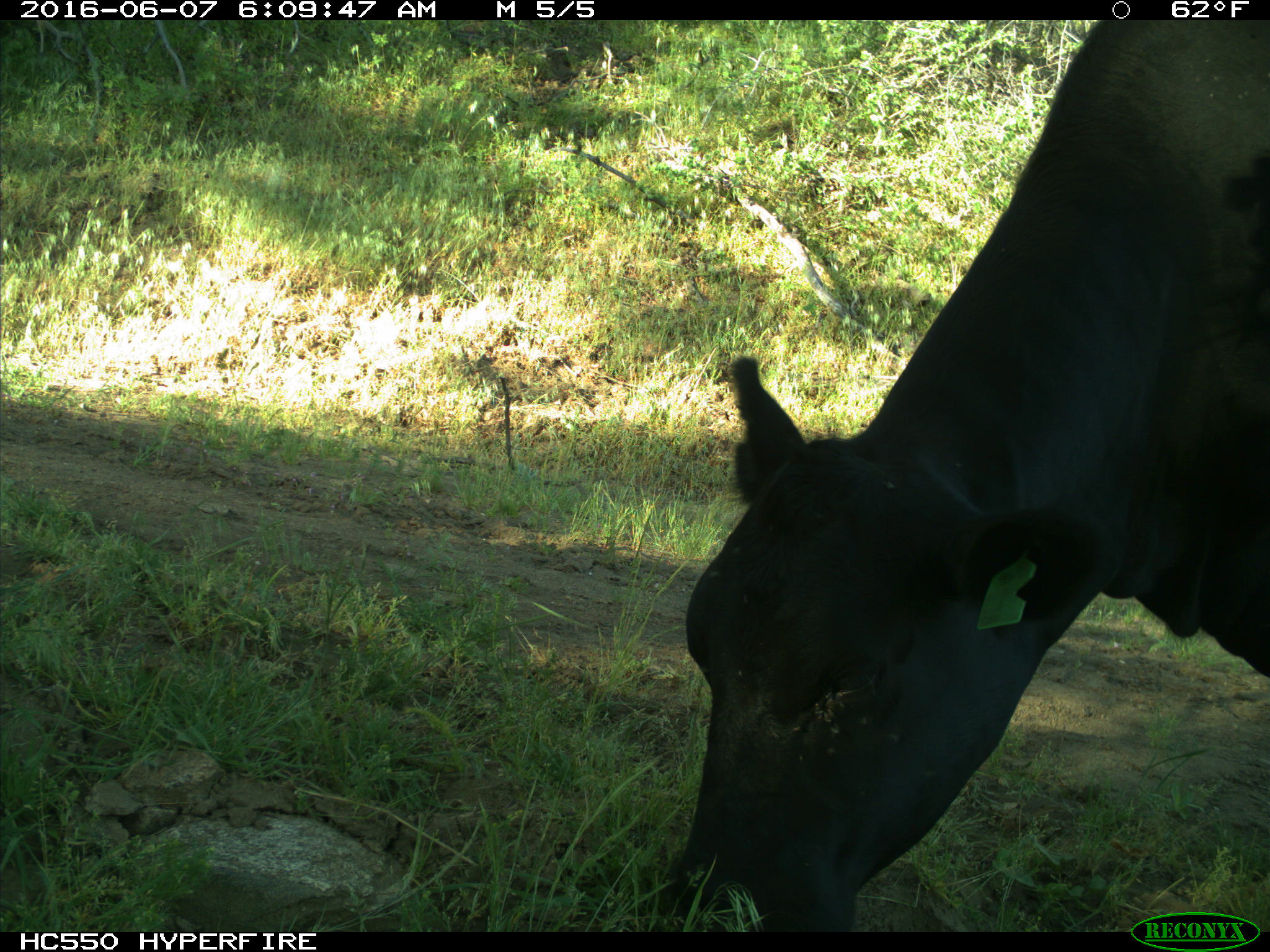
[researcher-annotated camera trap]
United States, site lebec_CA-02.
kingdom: Animalia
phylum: Chordata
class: Mammalia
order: Artiodactyla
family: Bovidae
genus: Bos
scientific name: Bos taurus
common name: domestic cow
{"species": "Bos taurus (domestic cow)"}